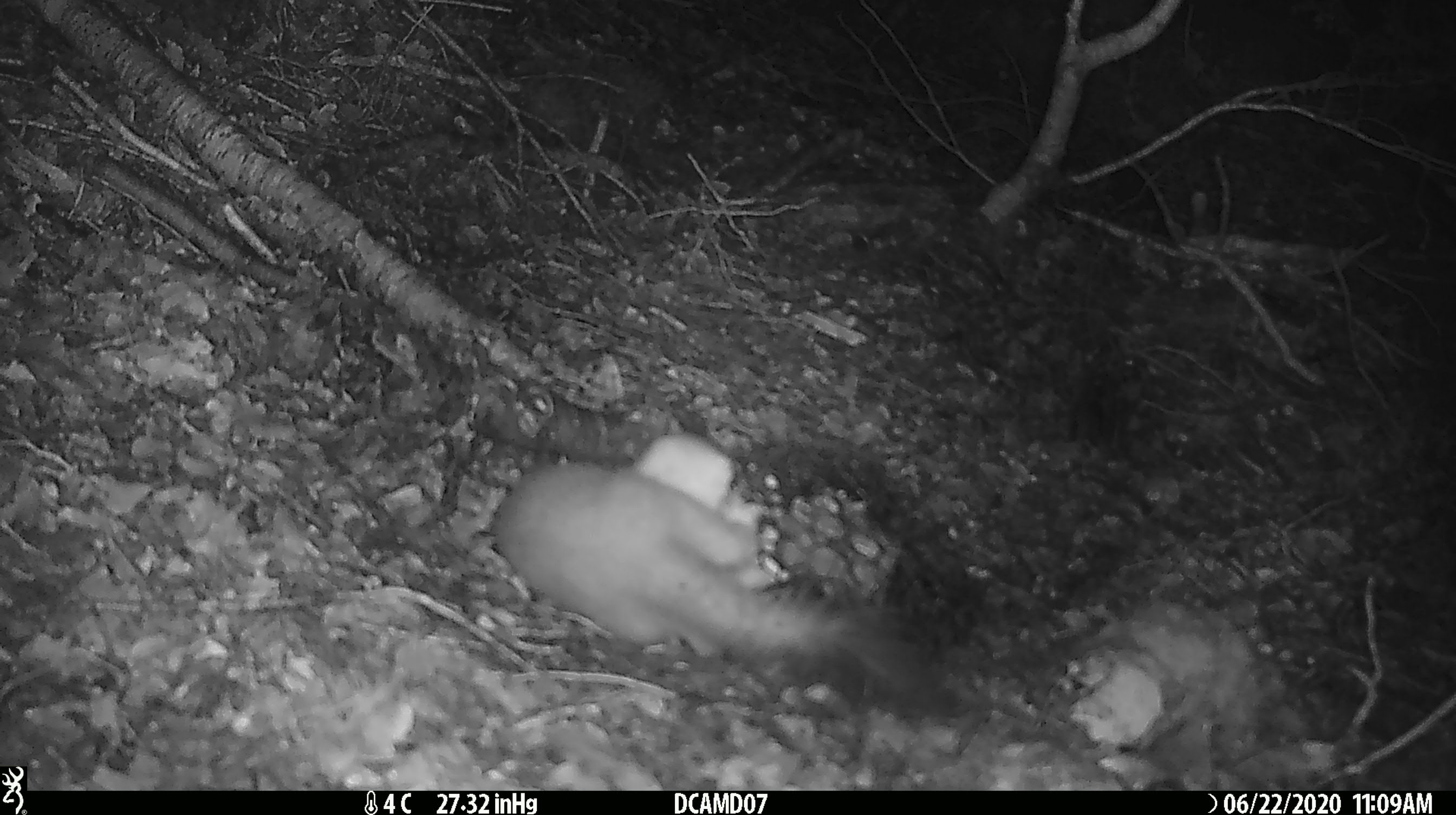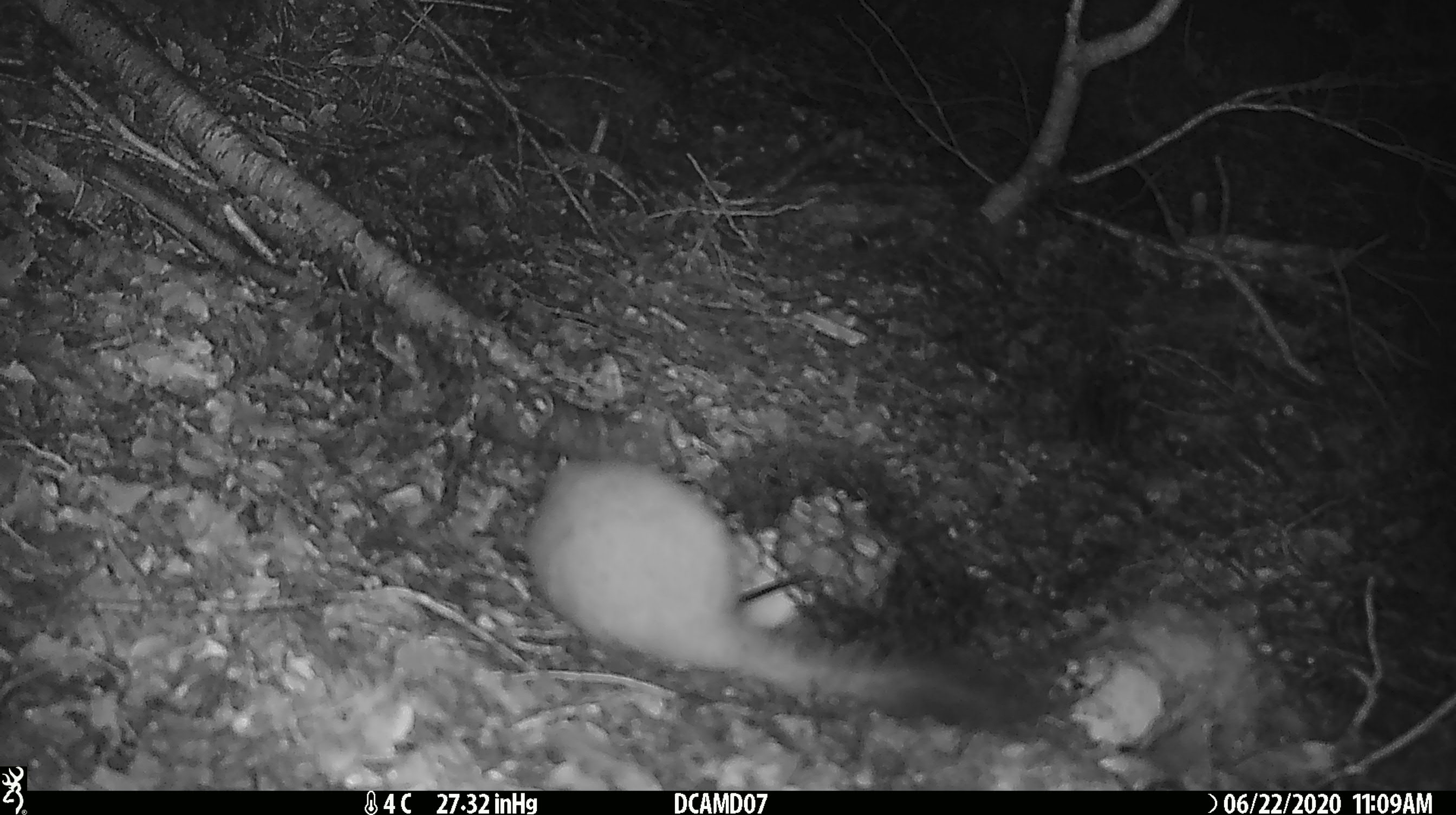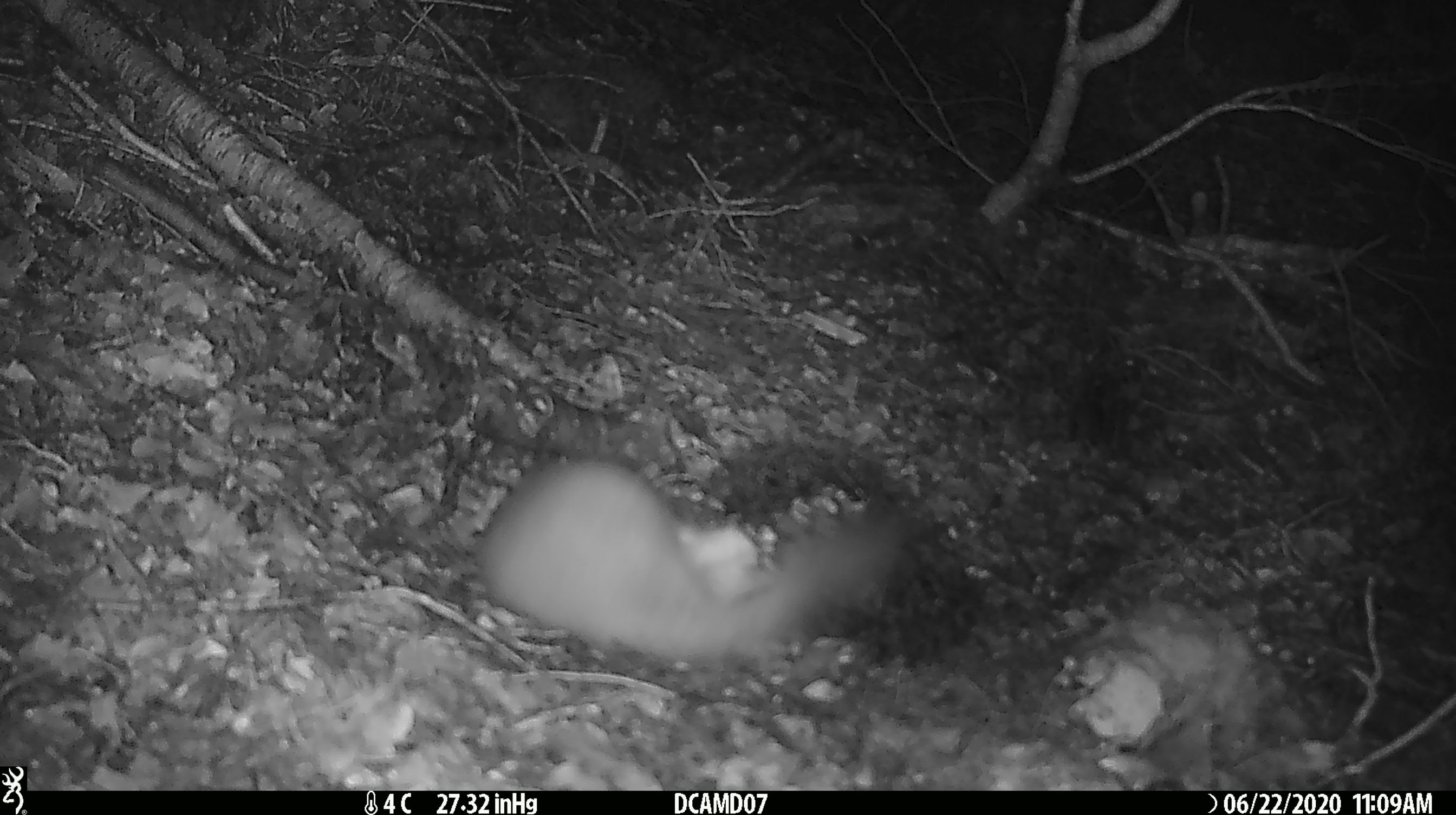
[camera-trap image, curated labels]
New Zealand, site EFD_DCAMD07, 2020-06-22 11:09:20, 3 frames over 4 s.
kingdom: Animalia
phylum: Chordata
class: Mammalia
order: Carnivora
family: Mustelidae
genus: Mustela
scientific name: Mustela erminea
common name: stoat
Stoat (Mustela erminea).